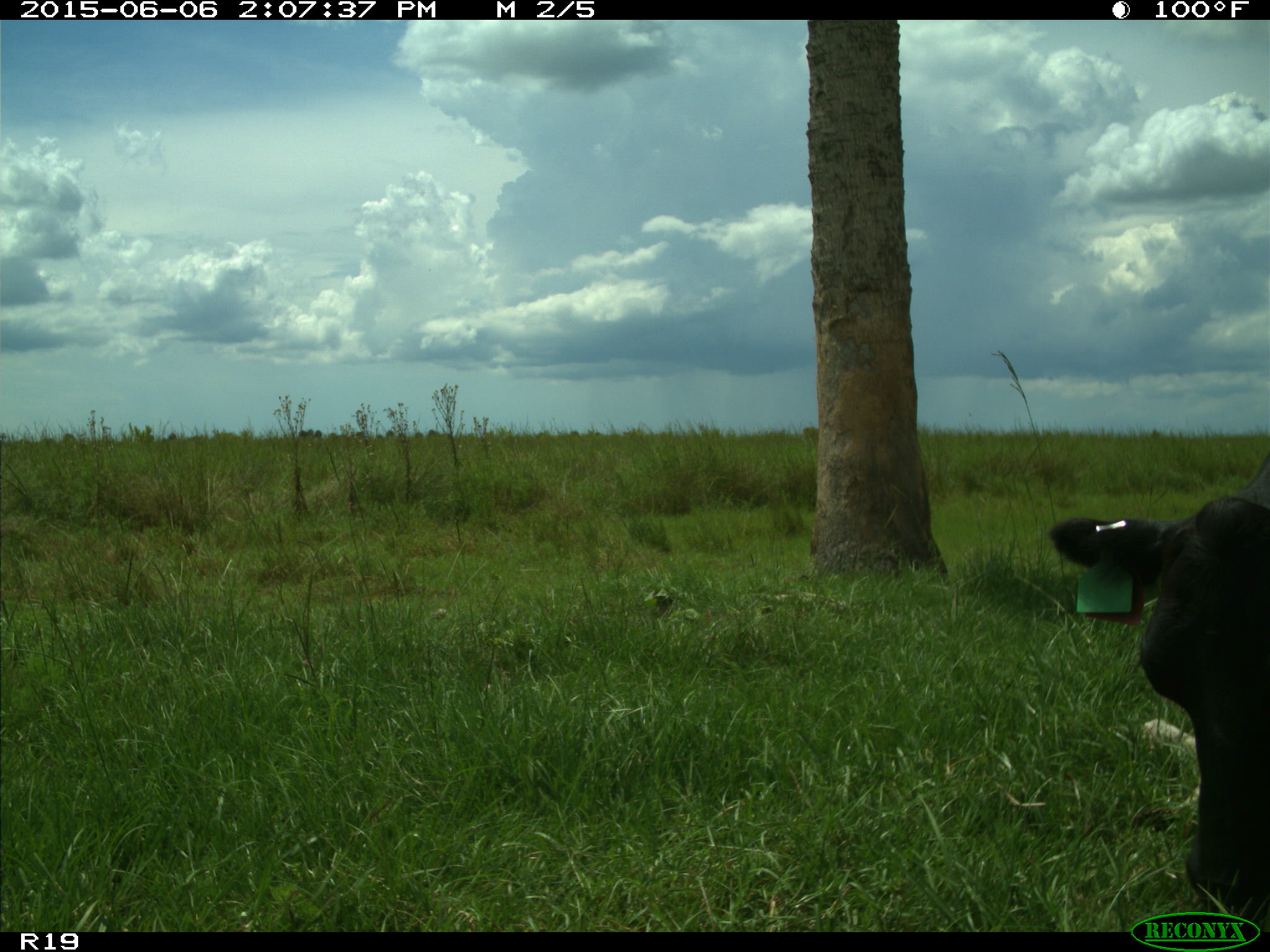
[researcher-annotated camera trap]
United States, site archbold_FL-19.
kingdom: Animalia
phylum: Chordata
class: Mammalia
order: Artiodactyla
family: Bovidae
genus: Bos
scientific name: Bos taurus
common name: domestic cow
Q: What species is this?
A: Bos taurus (domestic cow).